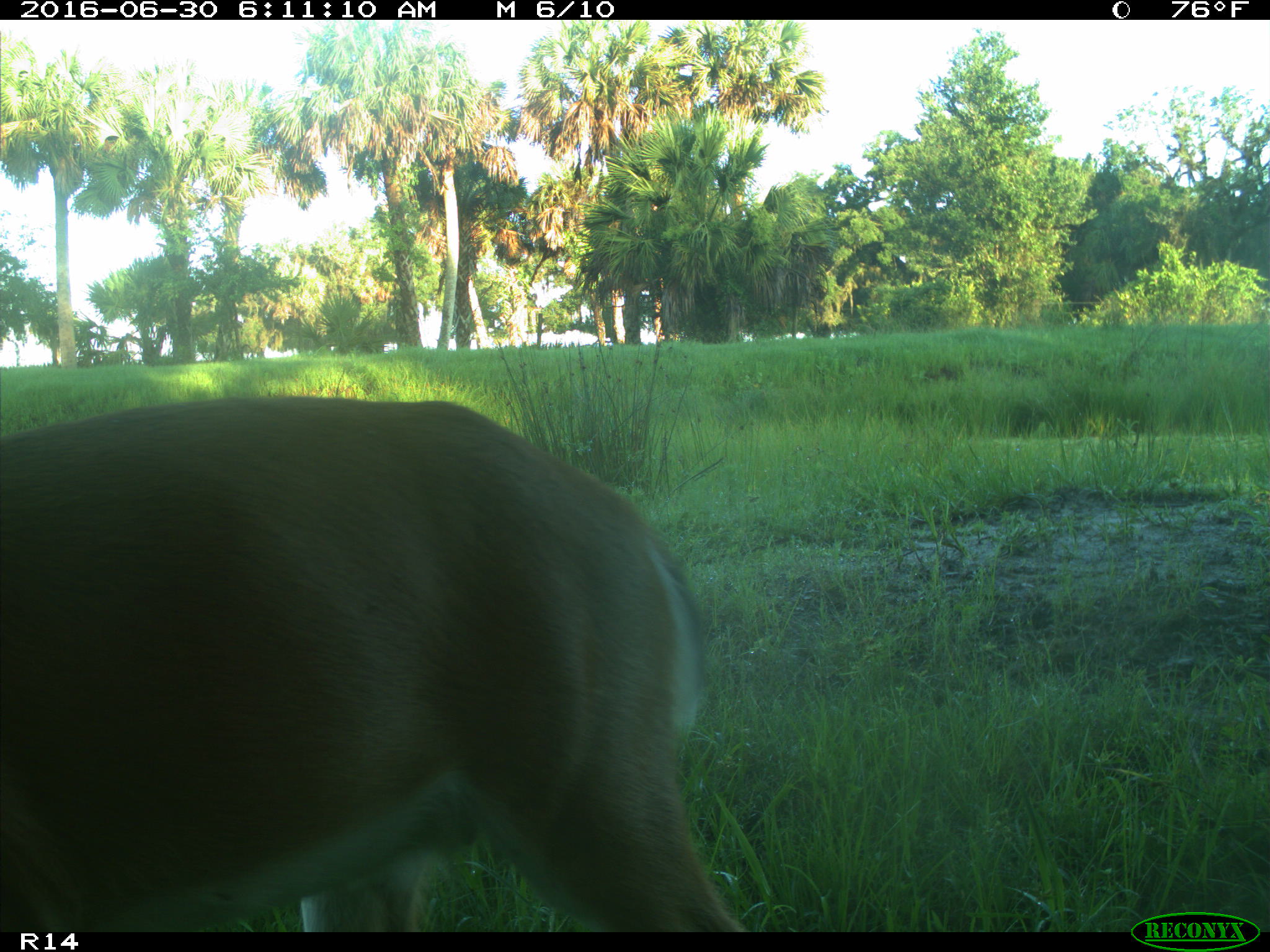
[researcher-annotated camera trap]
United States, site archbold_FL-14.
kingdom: Animalia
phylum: Chordata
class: Mammalia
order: Artiodactyla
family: Cervidae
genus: Odocoileus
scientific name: Odocoileus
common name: deer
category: unidentified deer